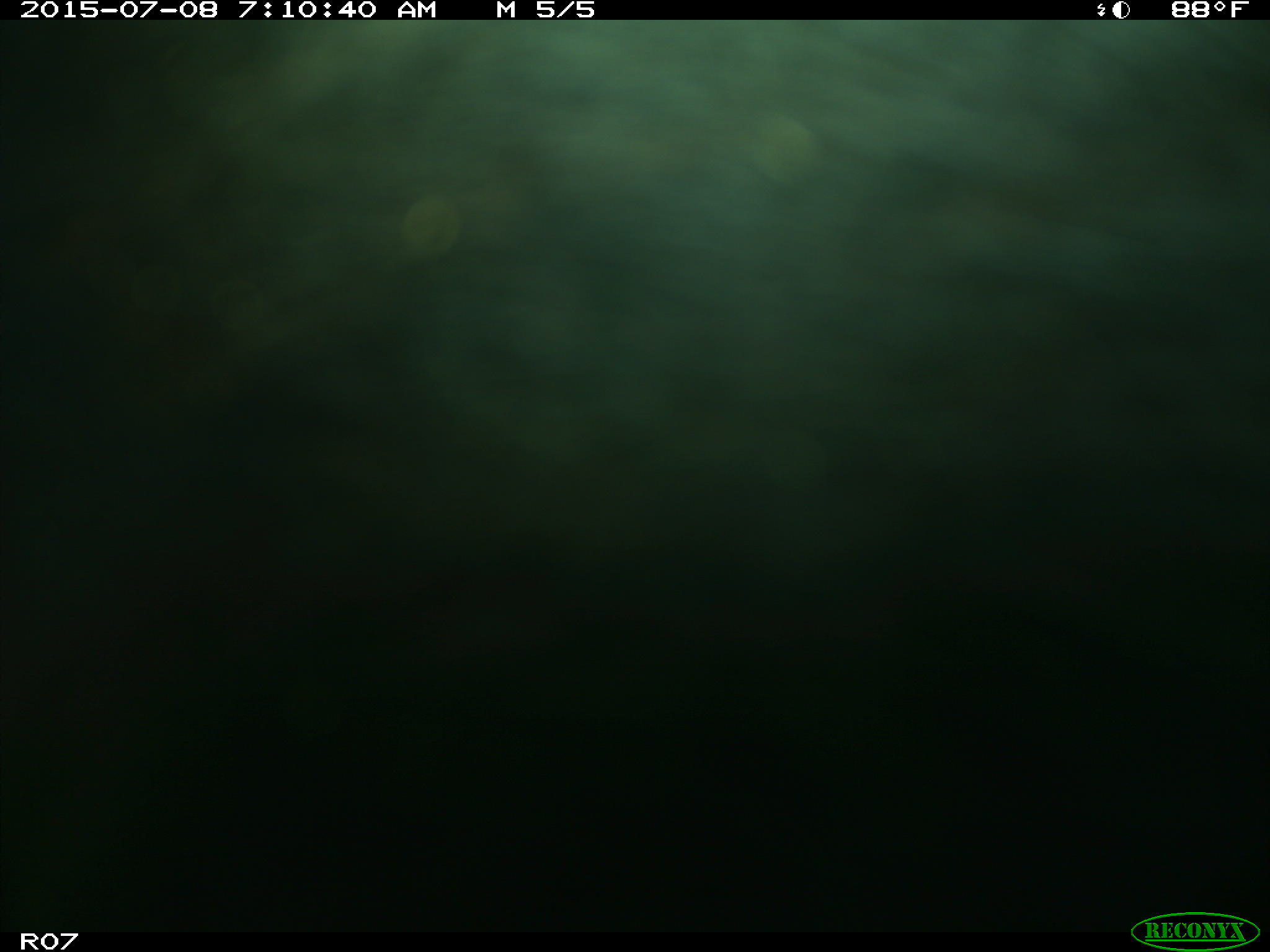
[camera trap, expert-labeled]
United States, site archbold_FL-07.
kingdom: Animalia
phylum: Chordata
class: Mammalia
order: Artiodactyla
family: Bovidae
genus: Bos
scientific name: Bos taurus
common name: domestic cow